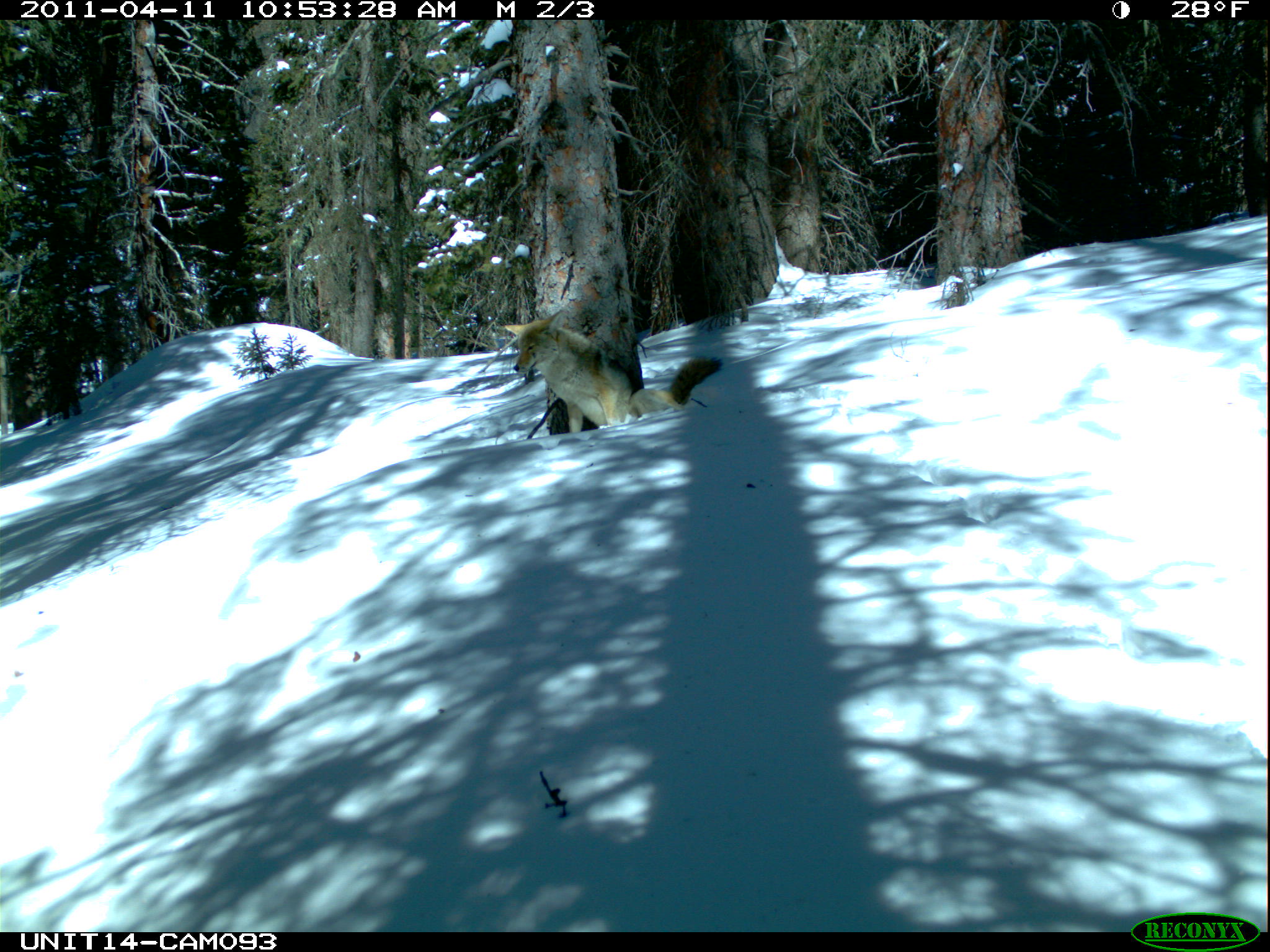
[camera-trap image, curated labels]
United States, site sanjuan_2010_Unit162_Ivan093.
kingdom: Animalia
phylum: Chordata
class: Mammalia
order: Carnivora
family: Canidae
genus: Canis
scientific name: Canis latrans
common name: coyote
Canis latrans (coyote).